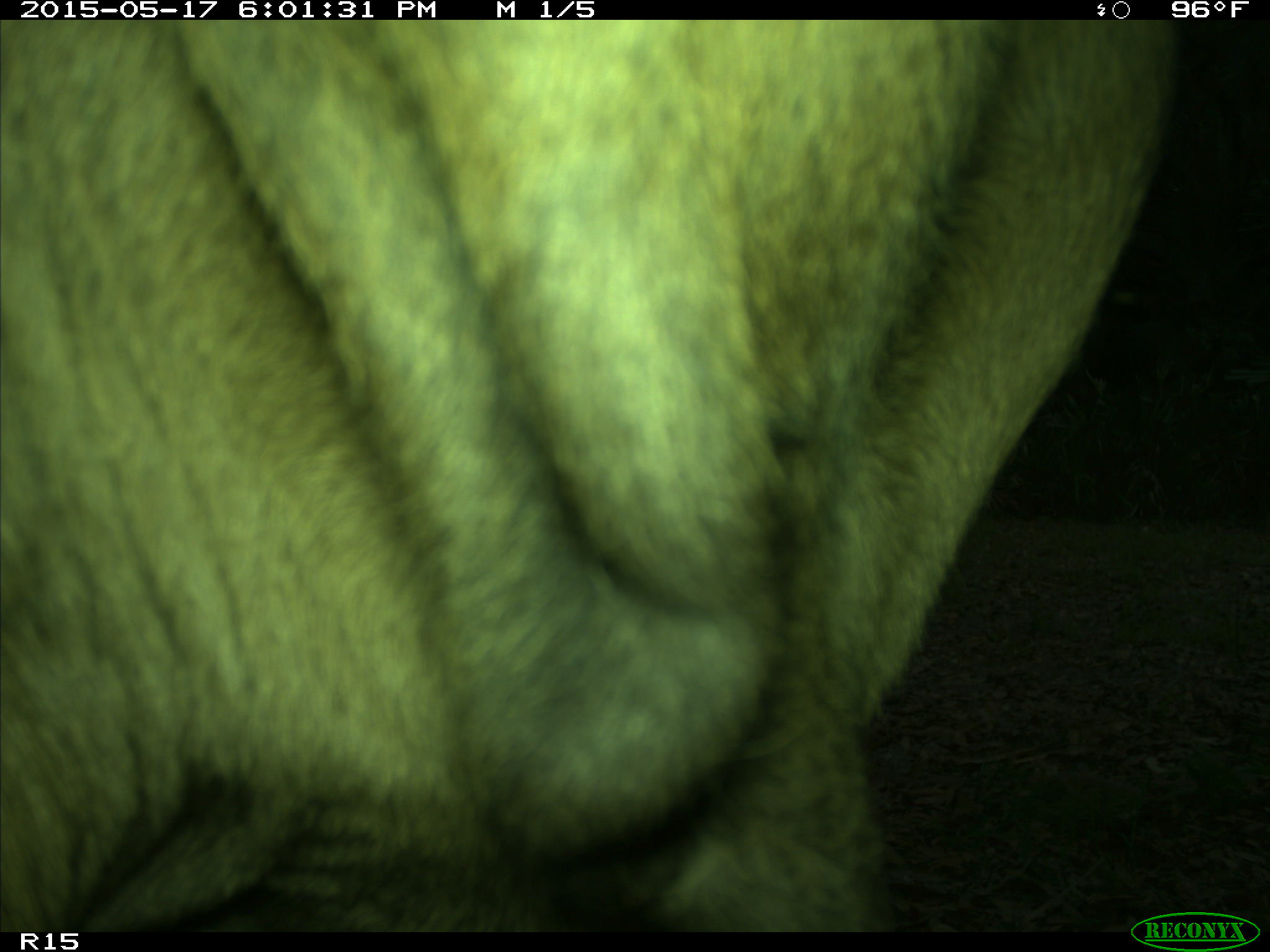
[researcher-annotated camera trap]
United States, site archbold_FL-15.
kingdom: Animalia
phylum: Chordata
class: Mammalia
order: Artiodactyla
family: Bovidae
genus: Bos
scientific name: Bos taurus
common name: domestic cow